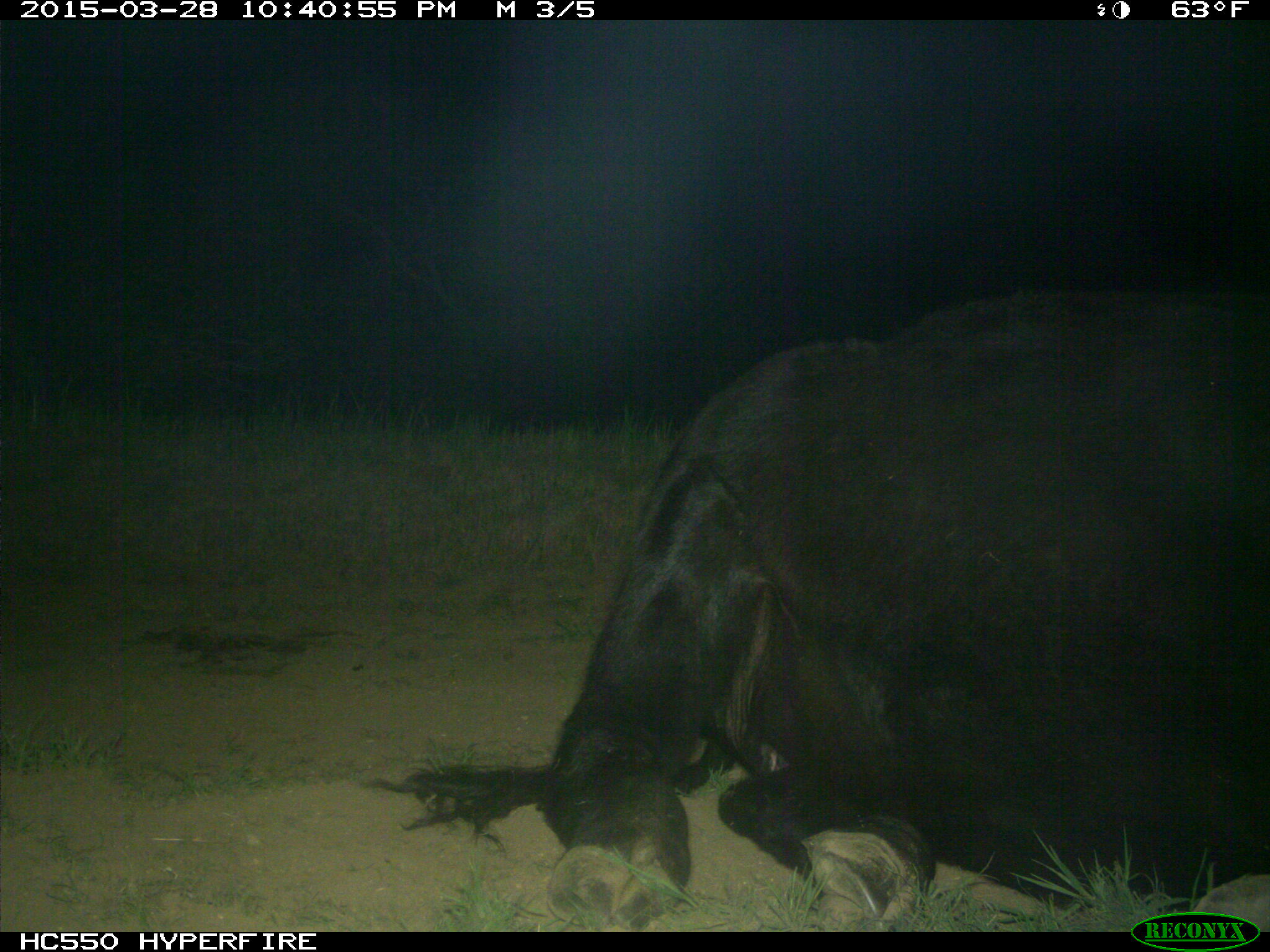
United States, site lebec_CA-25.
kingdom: Animalia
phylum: Chordata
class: Mammalia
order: Artiodactyla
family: Bovidae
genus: Bos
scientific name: Bos taurus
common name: domestic cow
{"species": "Bos taurus (domestic cow)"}